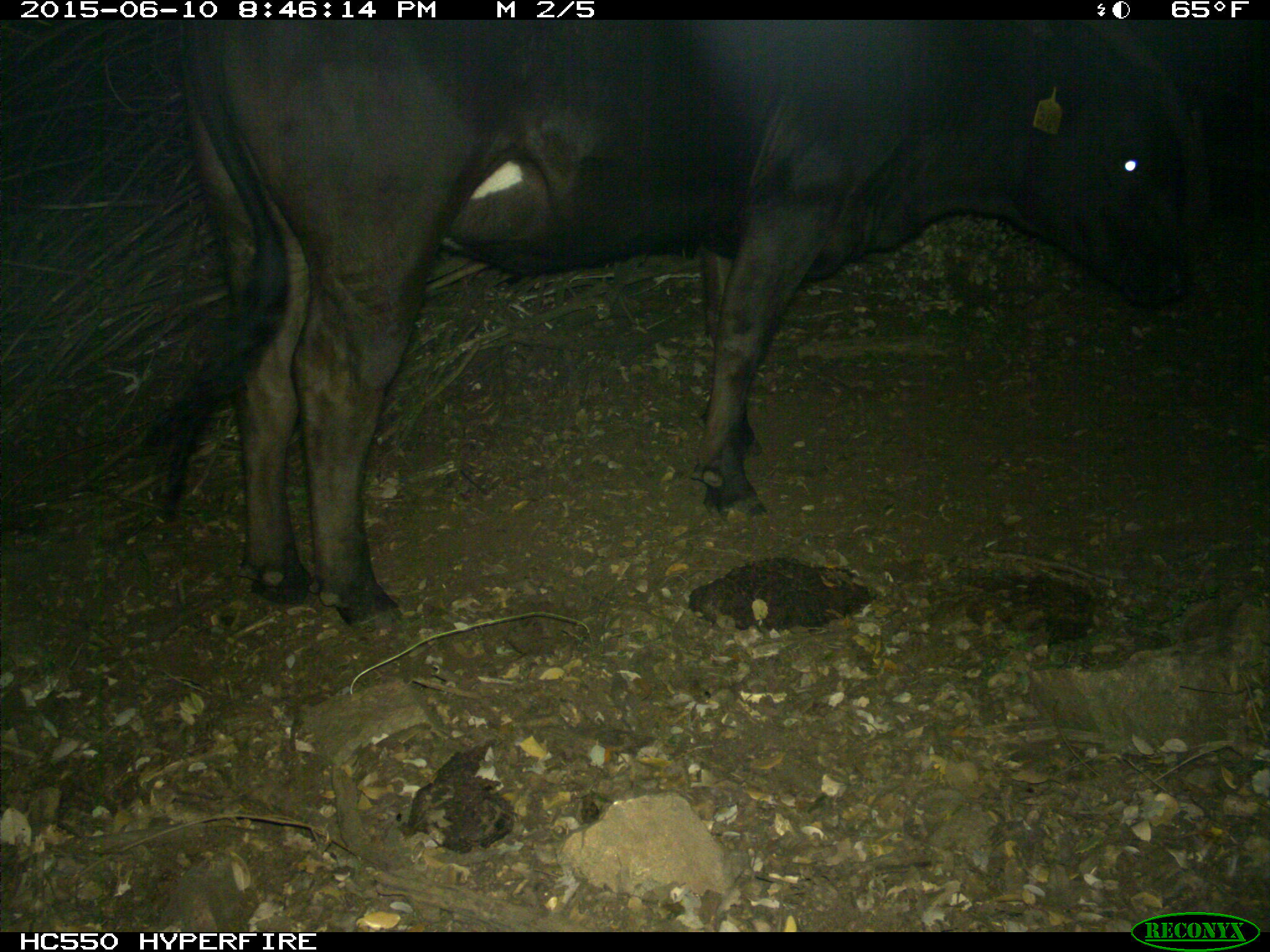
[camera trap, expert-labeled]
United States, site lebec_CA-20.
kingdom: Animalia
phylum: Chordata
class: Mammalia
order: Artiodactyla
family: Bovidae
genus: Bos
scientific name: Bos taurus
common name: domestic cow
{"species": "Bos taurus (domestic cow)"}